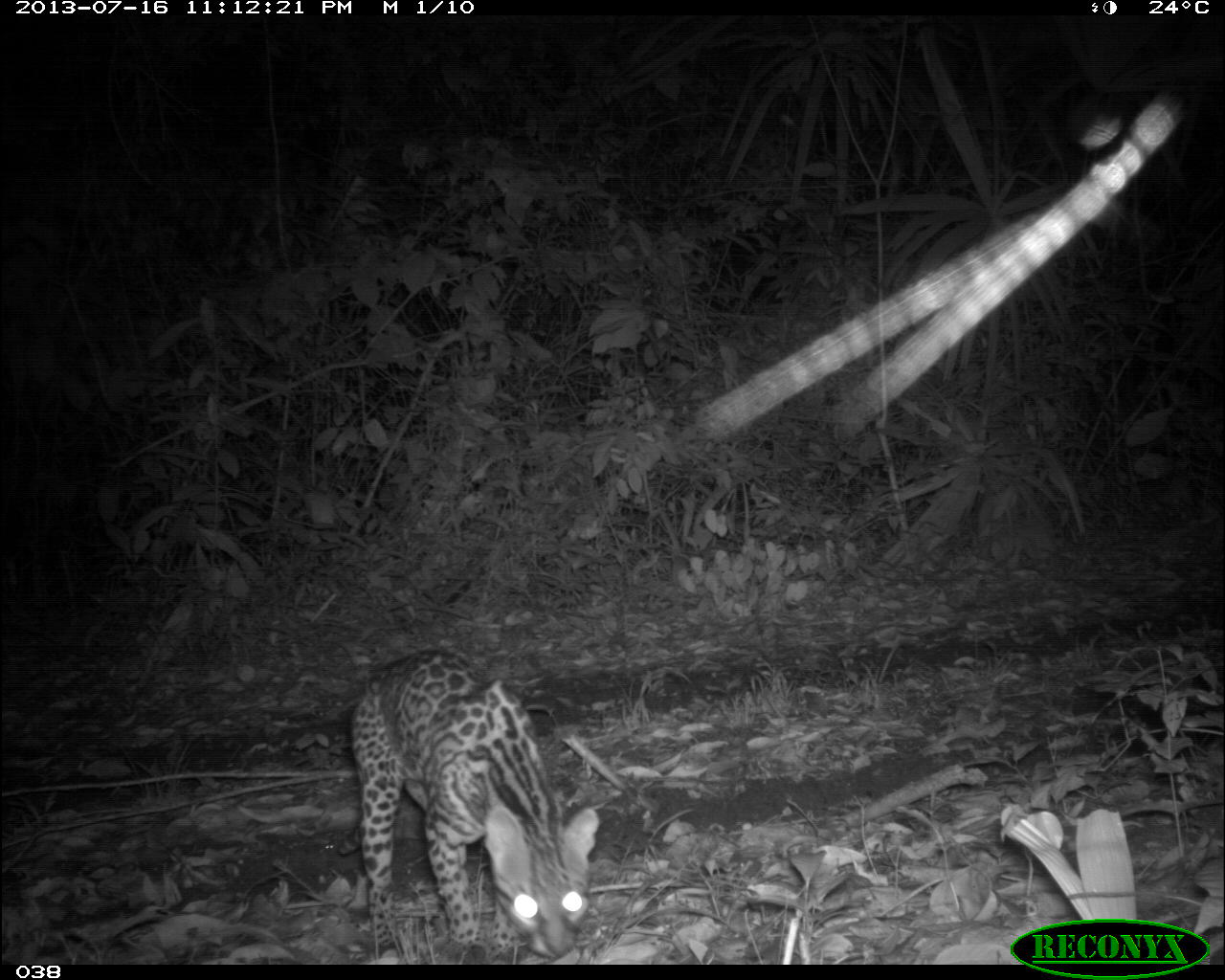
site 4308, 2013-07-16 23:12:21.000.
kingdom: Animalia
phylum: Chordata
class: Mammalia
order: Carnivora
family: Felidae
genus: Leopardus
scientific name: Leopardus pardalis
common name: ocelot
Leopardus pardalis (ocelot), count 1.